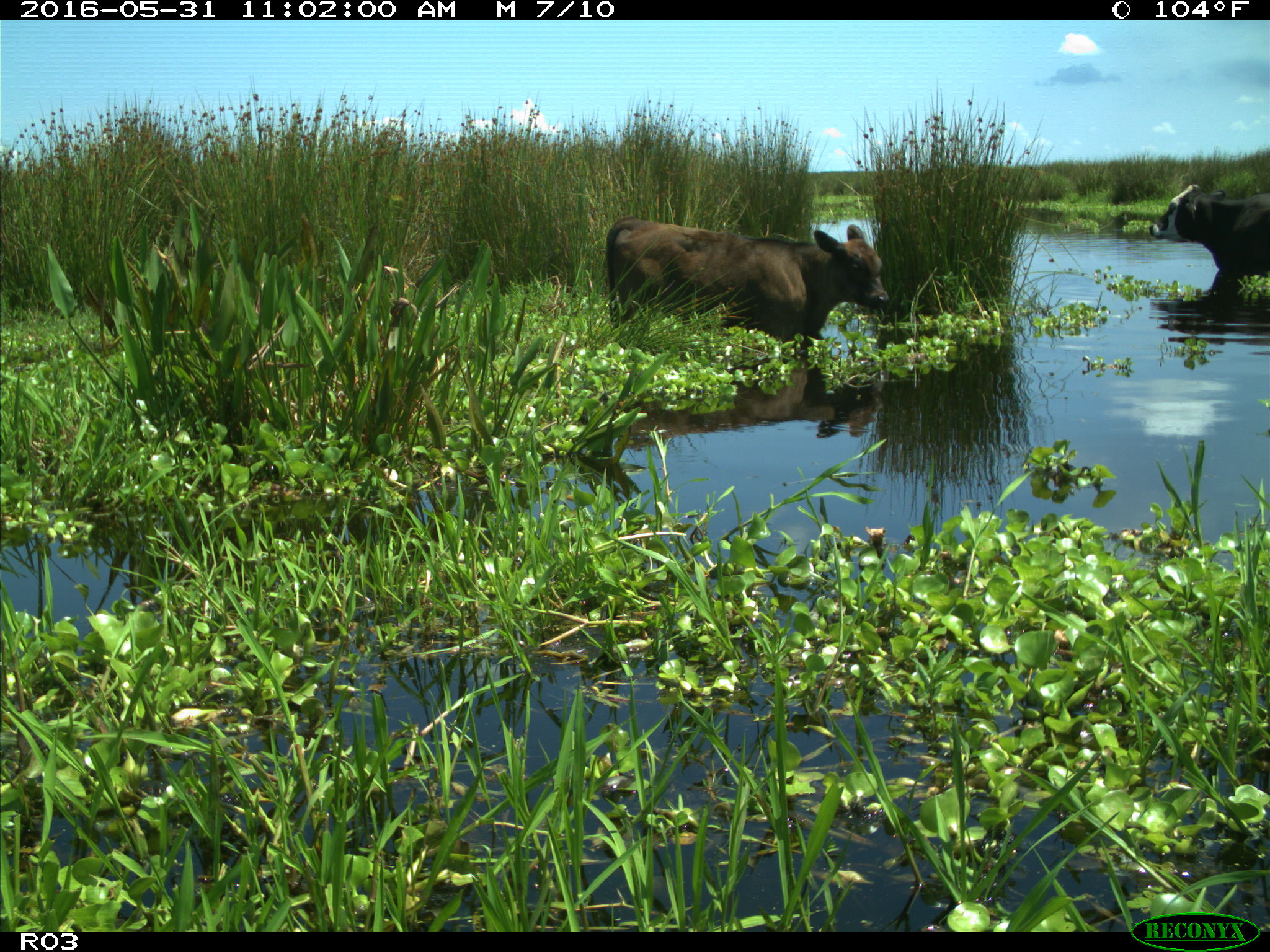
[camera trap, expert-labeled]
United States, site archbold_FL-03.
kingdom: Animalia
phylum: Chordata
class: Mammalia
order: Artiodactyla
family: Bovidae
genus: Bos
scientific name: Bos taurus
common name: domestic cow